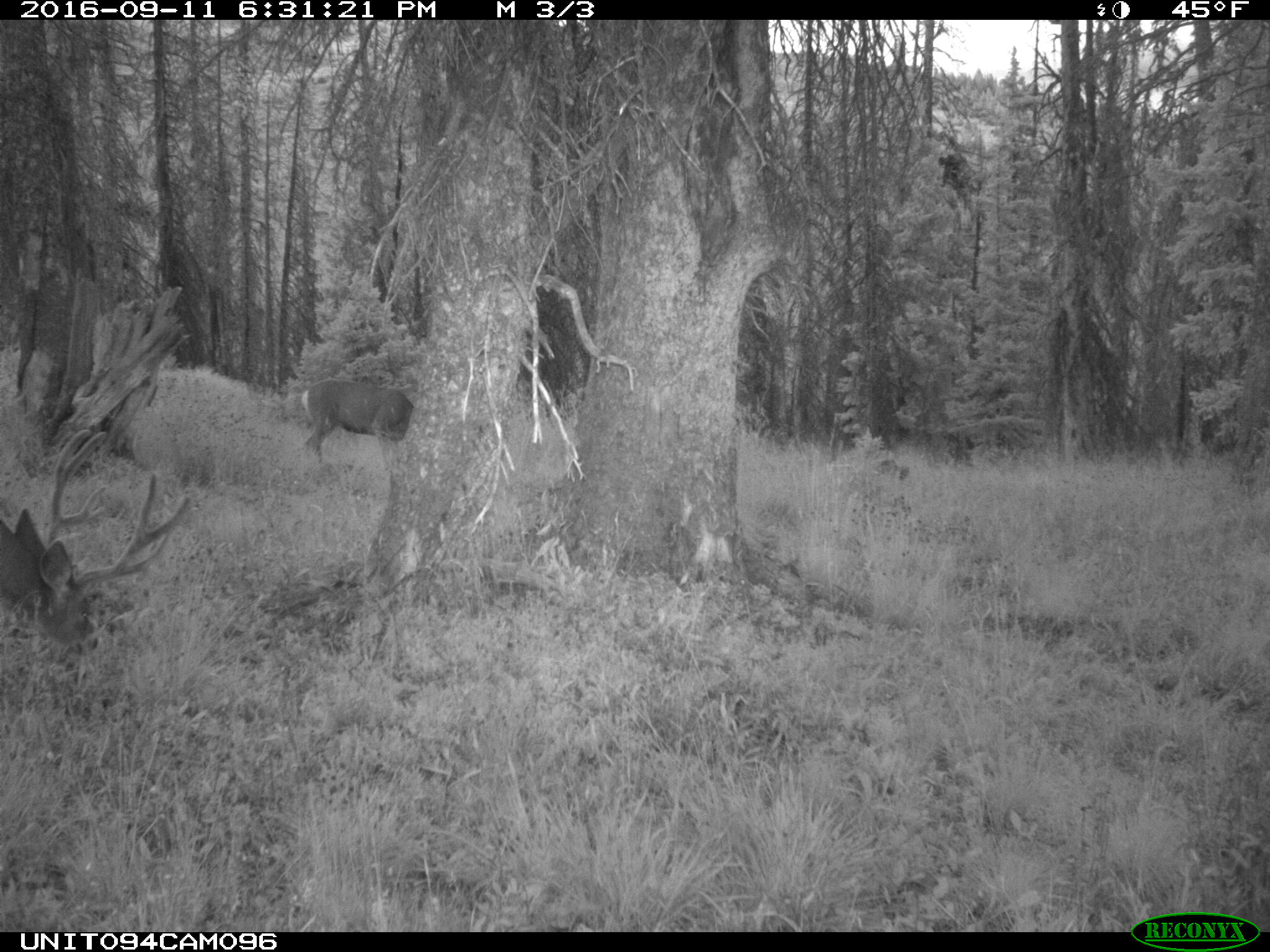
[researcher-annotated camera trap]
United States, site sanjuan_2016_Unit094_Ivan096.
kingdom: Animalia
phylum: Chordata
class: Mammalia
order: Artiodactyla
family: Cervidae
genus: Odocoileus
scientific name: Odocoileus hemionus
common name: mule deer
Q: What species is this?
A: Odocoileus hemionus (mule deer).